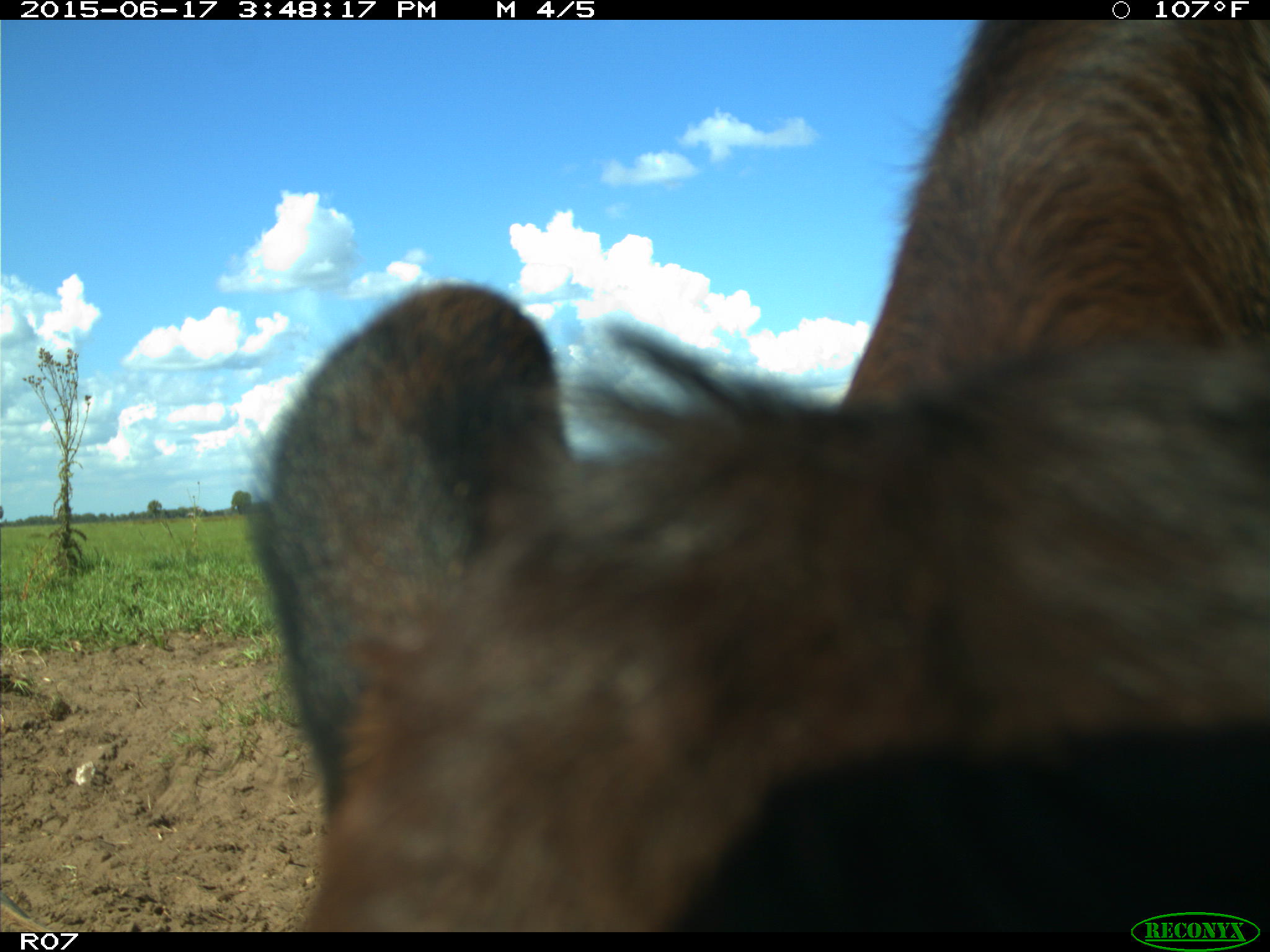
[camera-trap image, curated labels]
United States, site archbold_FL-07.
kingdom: Animalia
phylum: Chordata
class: Mammalia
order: Artiodactyla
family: Bovidae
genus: Bos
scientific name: Bos taurus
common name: domestic cow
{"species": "Bos taurus (domestic cow)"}